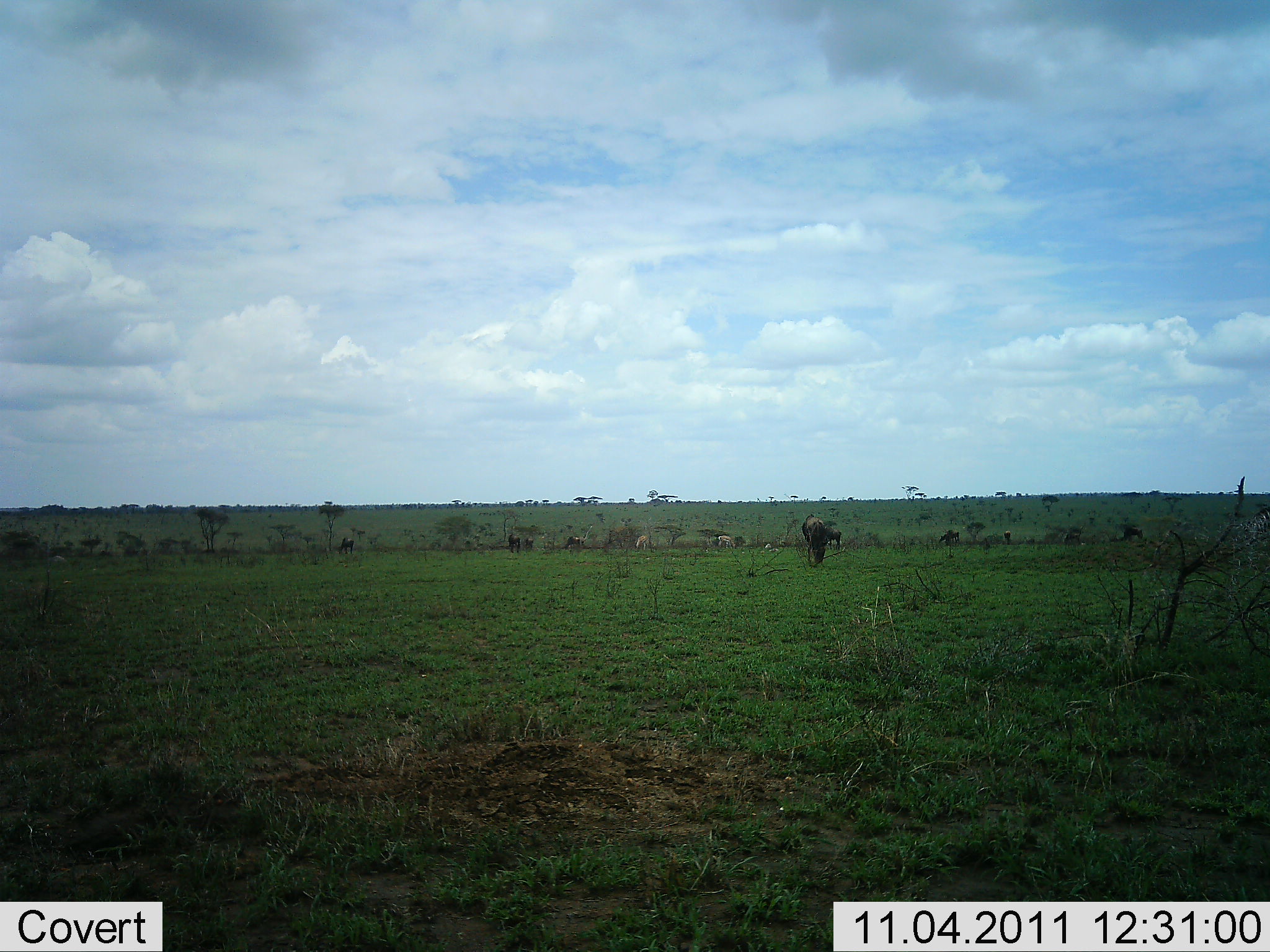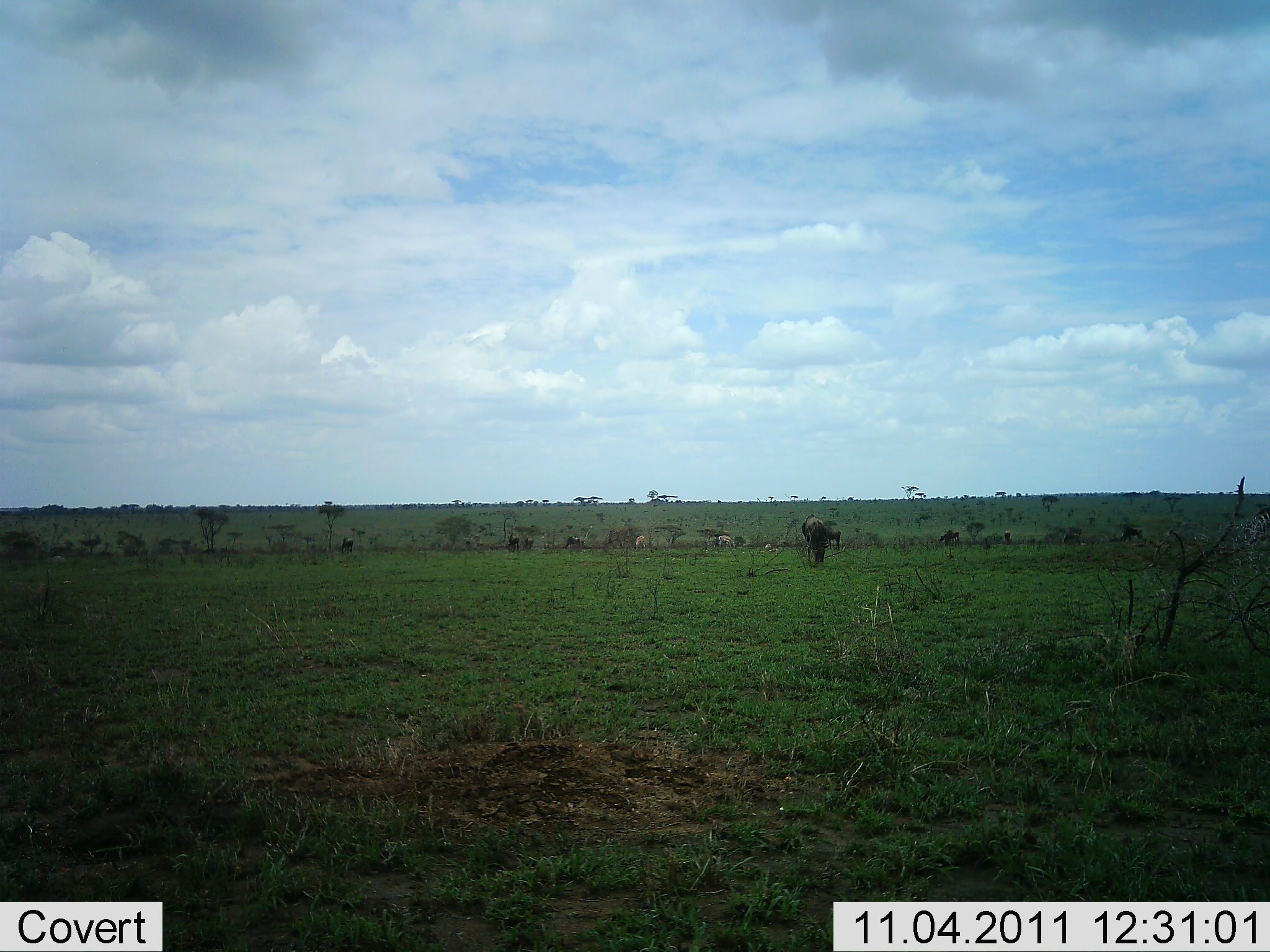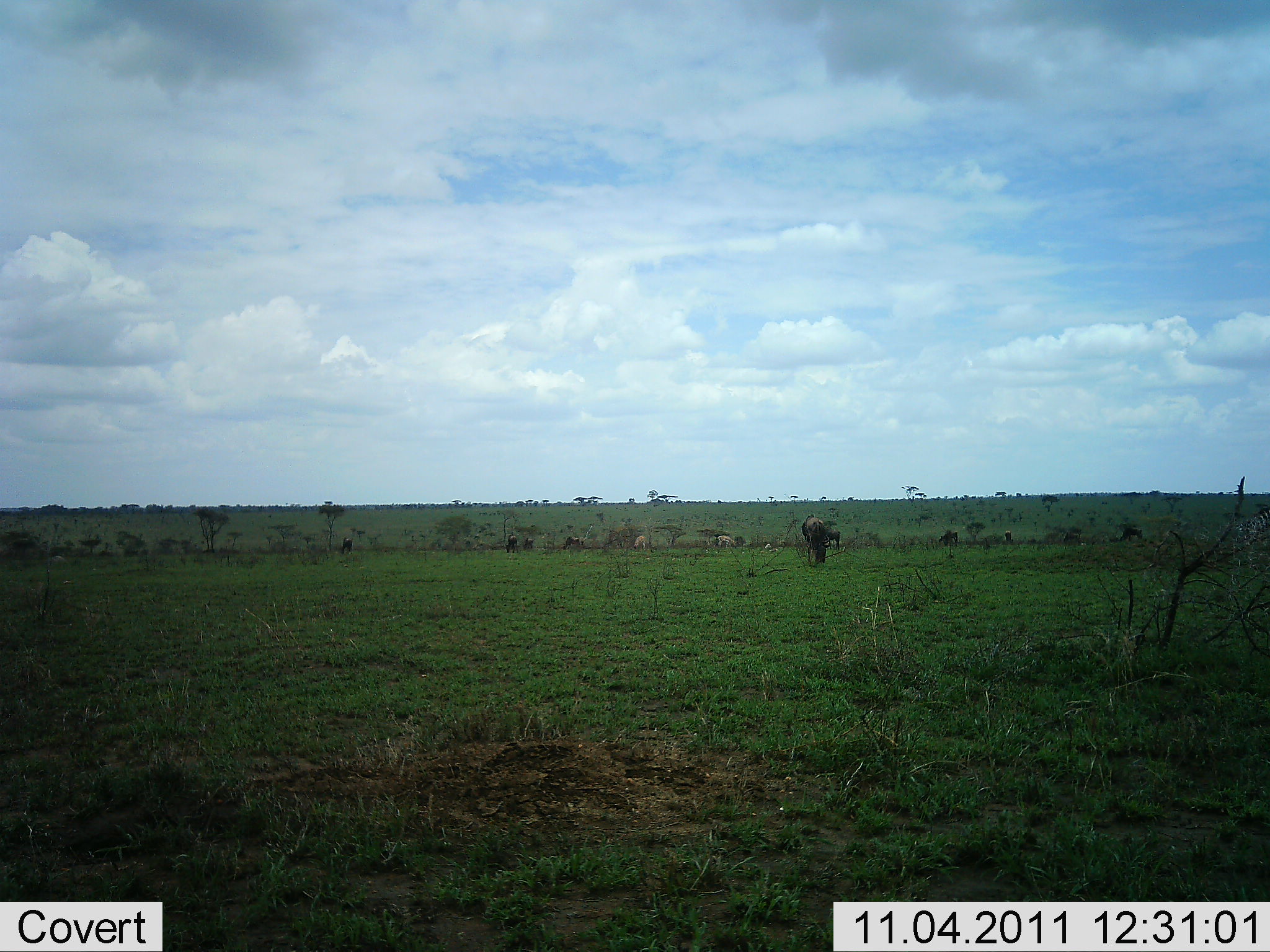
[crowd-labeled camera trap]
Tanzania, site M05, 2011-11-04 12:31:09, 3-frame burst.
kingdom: Animalia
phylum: Chordata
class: Mammalia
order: Artiodactyla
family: Bovidae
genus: Connochaetes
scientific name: Connochaetes taurinus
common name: blue wildebeest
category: wildebeest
Wildebeest (blue wildebeest) (Connochaetes taurinus), count 9. Behavior (volunteer vote fractions): standing 11%, resting 11%, moving 0%, interacting 0%. Young present (vote fraction): 0%. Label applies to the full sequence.